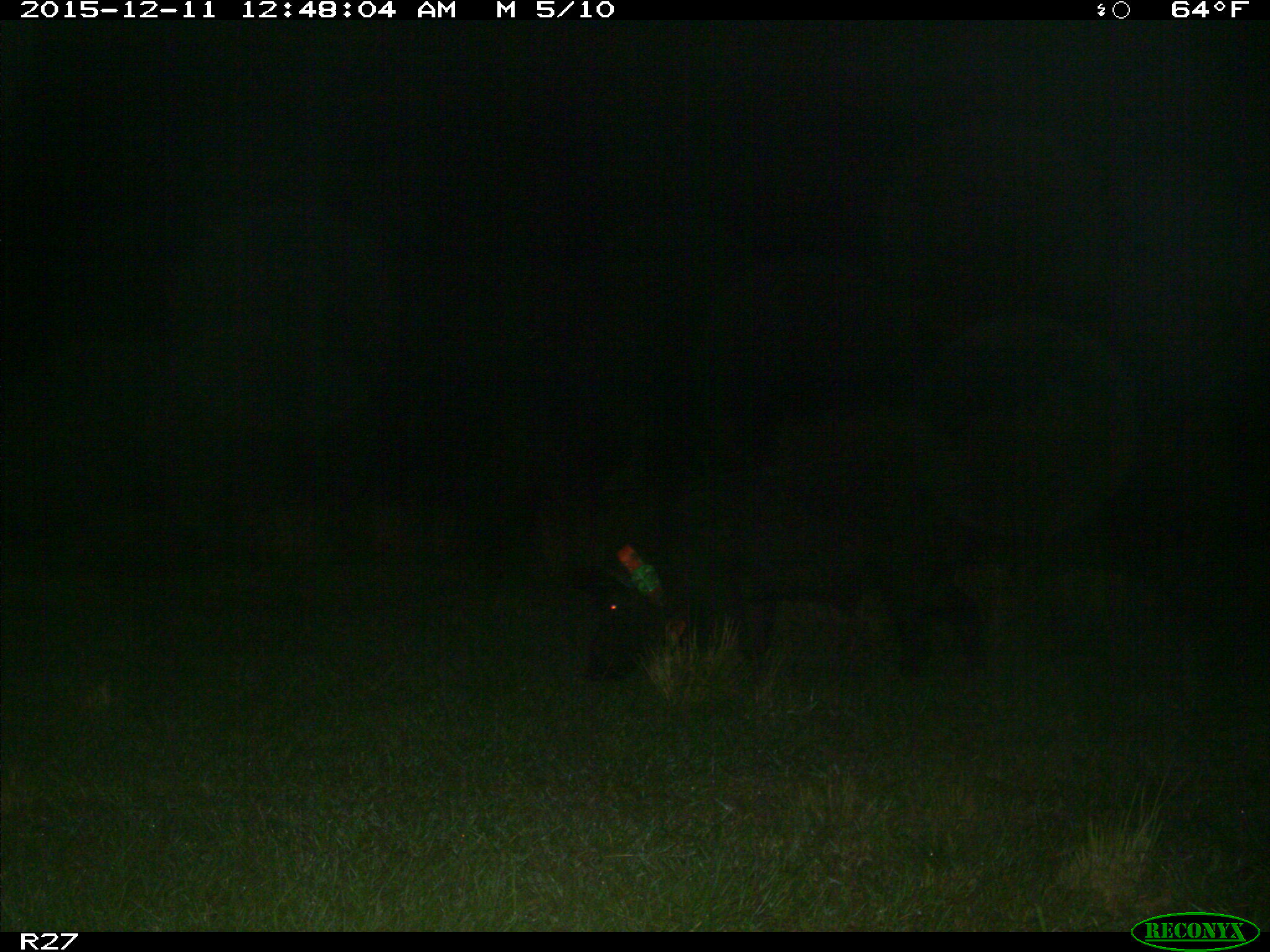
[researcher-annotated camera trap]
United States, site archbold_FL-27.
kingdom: Animalia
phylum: Chordata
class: Mammalia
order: Artiodactyla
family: Suidae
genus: Sus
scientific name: Sus scrofa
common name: wild boar